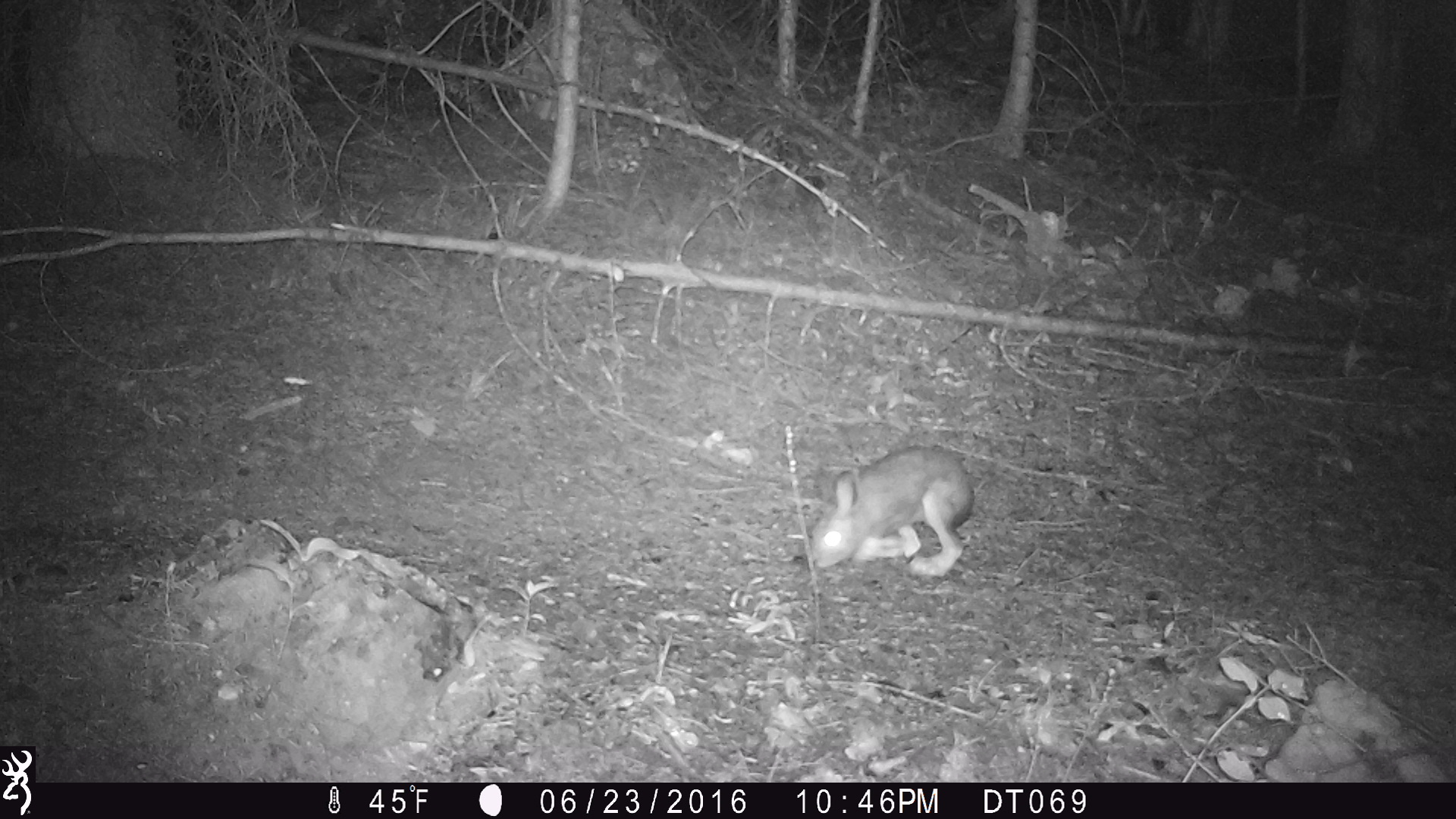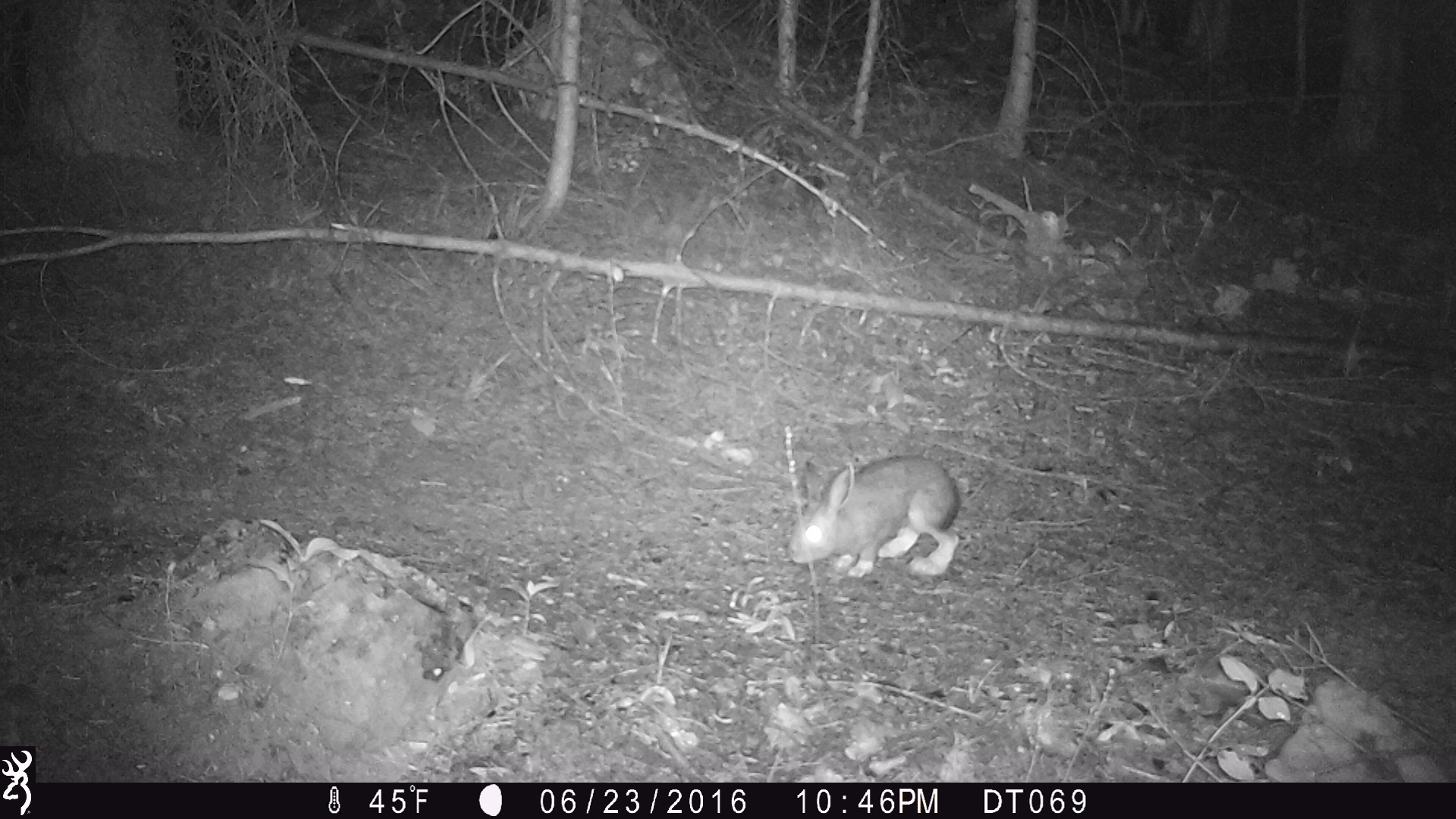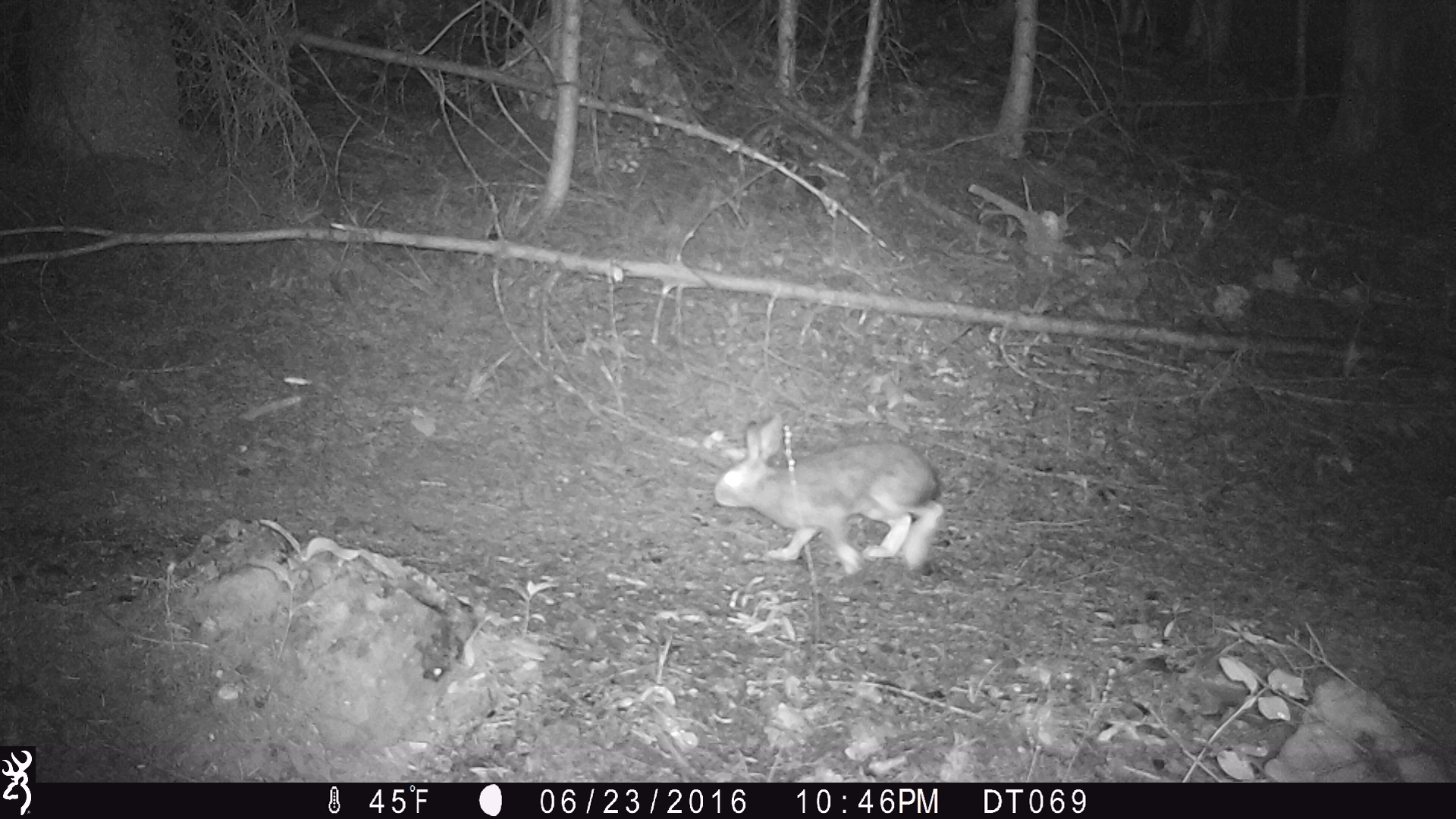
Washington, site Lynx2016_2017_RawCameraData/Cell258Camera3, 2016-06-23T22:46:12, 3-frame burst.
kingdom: Animalia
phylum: Chordata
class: Mammalia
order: Lagomorpha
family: Leporidae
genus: Lepus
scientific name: Lepus americanus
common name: snowshoe hare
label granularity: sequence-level